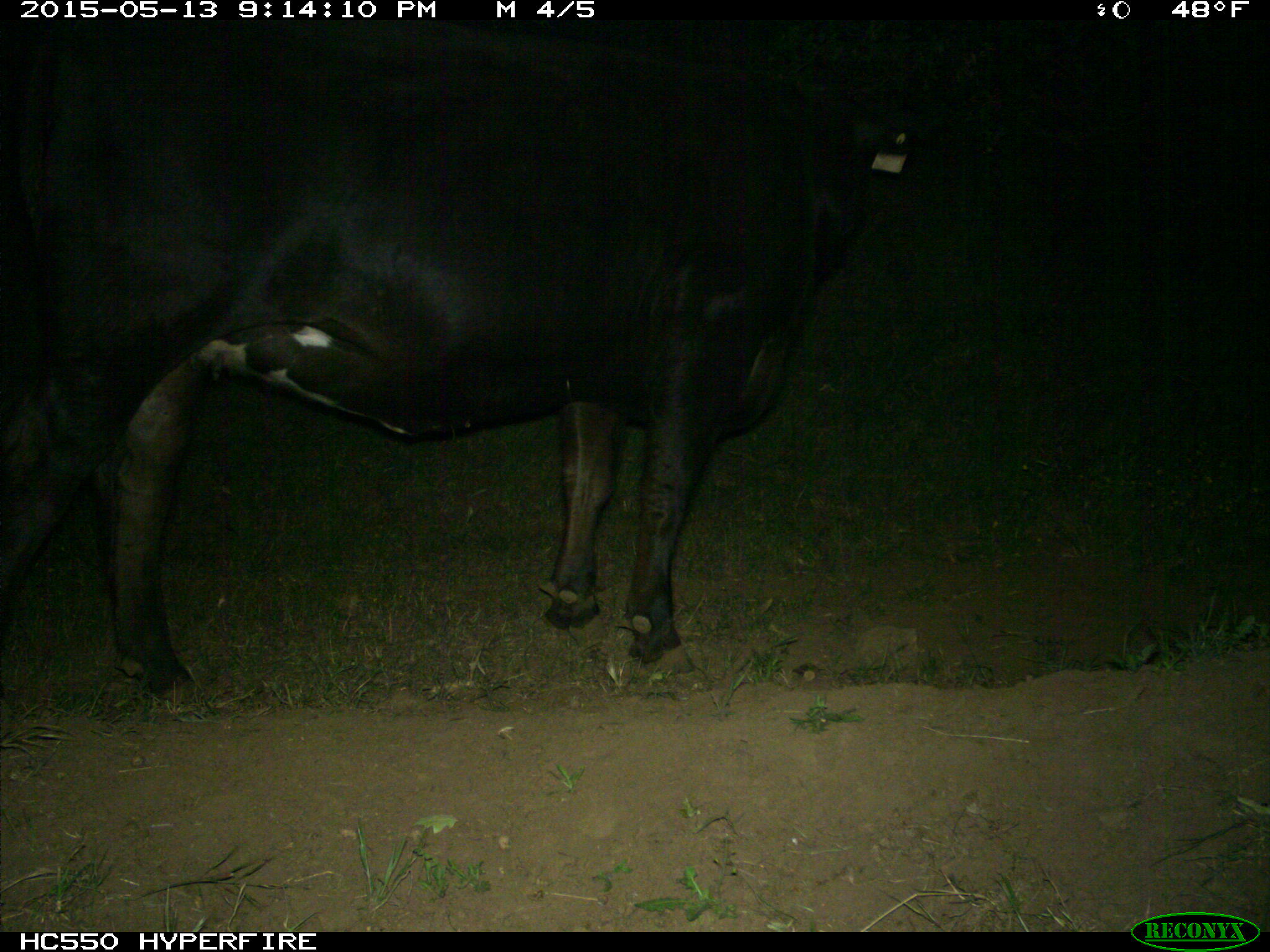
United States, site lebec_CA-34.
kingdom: Animalia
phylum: Chordata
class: Mammalia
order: Artiodactyla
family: Bovidae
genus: Bos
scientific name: Bos taurus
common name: domestic cow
Bos taurus (domestic cow).